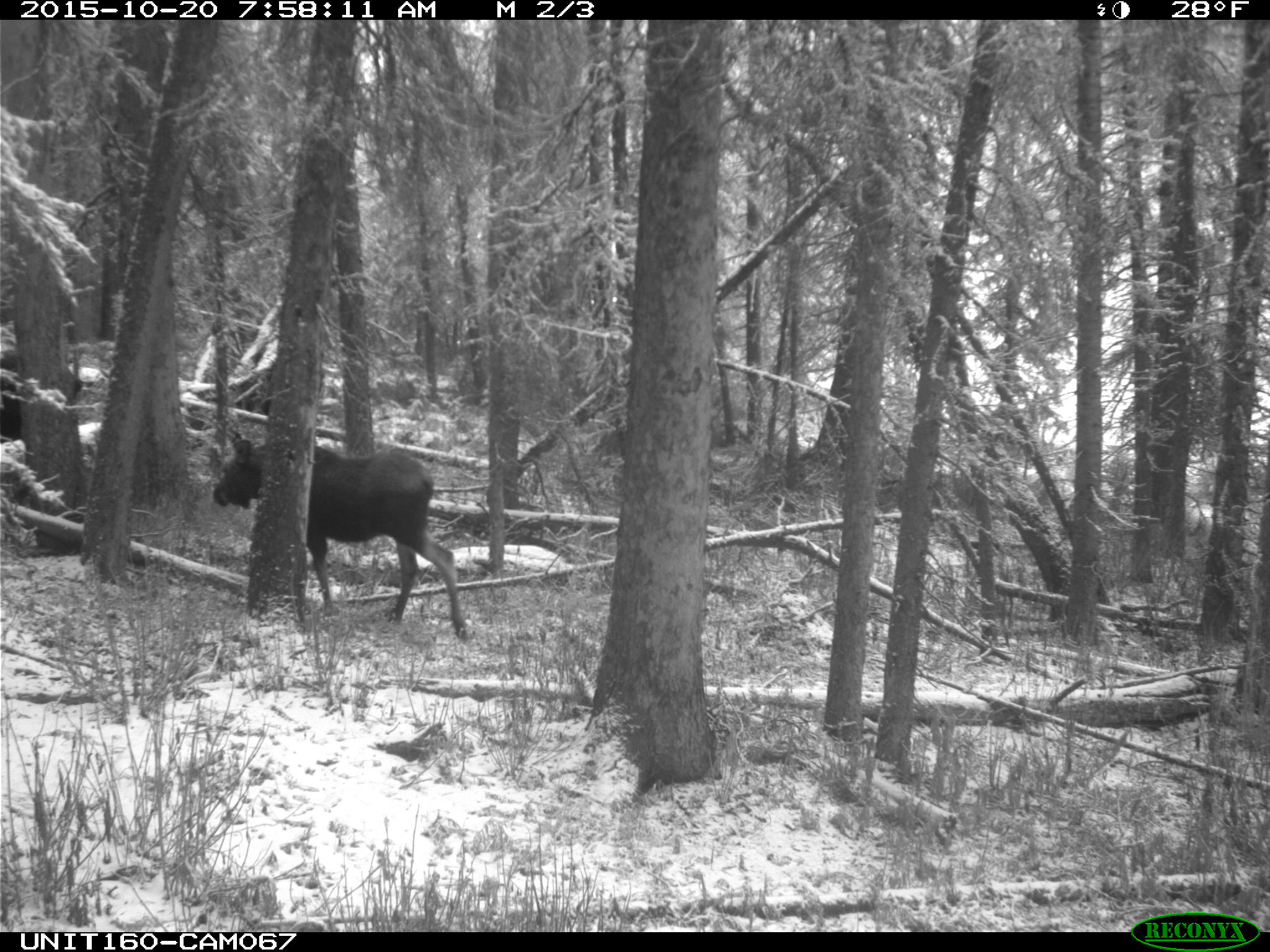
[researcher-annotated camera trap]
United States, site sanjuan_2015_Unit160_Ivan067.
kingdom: Animalia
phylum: Chordata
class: Mammalia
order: Artiodactyla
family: Cervidae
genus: Alces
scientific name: Alces alces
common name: moose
Alces alces (moose).